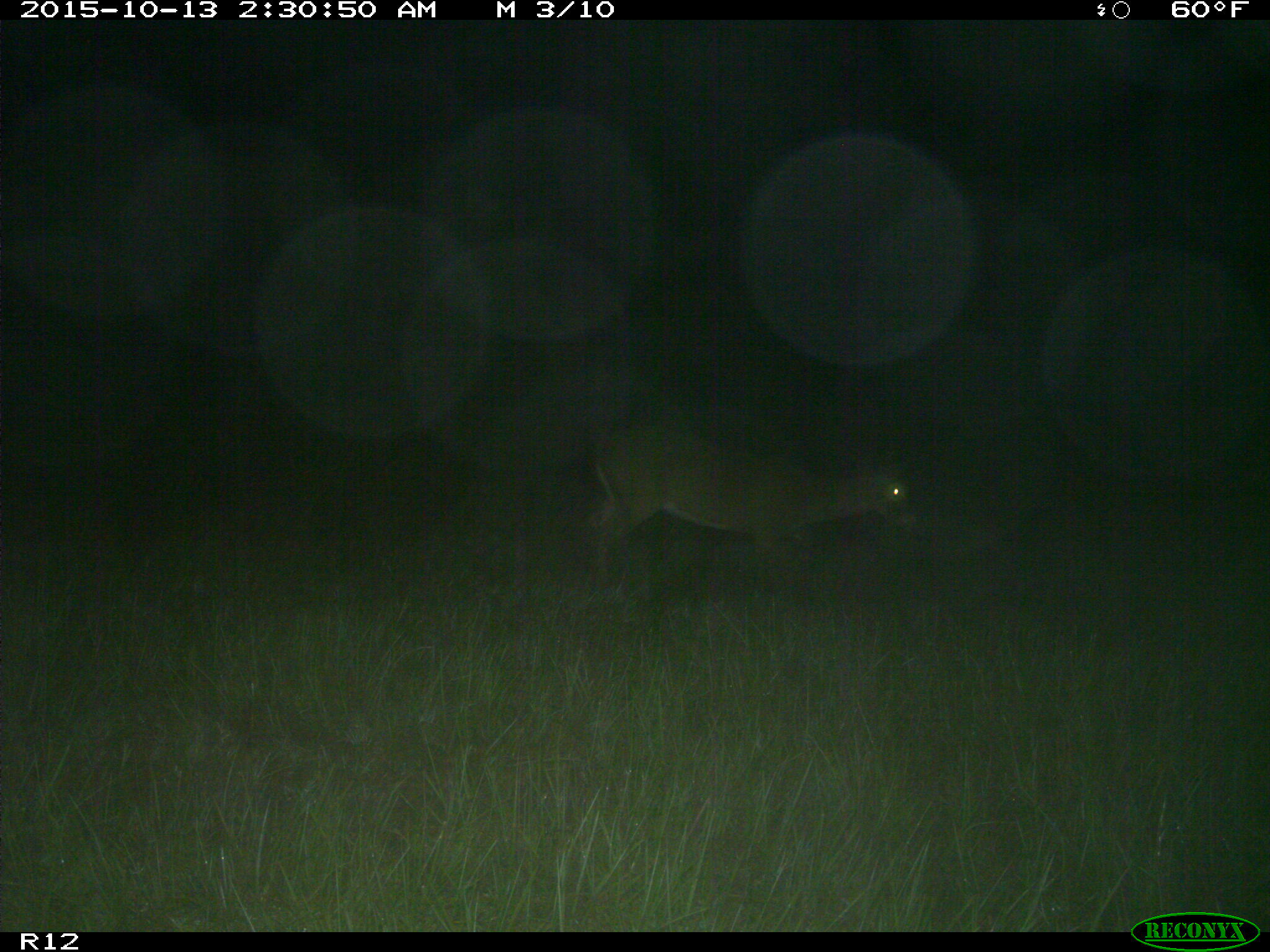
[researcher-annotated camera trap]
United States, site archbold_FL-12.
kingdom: Animalia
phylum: Chordata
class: Mammalia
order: Artiodactyla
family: Cervidae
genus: Odocoileus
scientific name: Odocoileus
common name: deer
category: unidentified deer